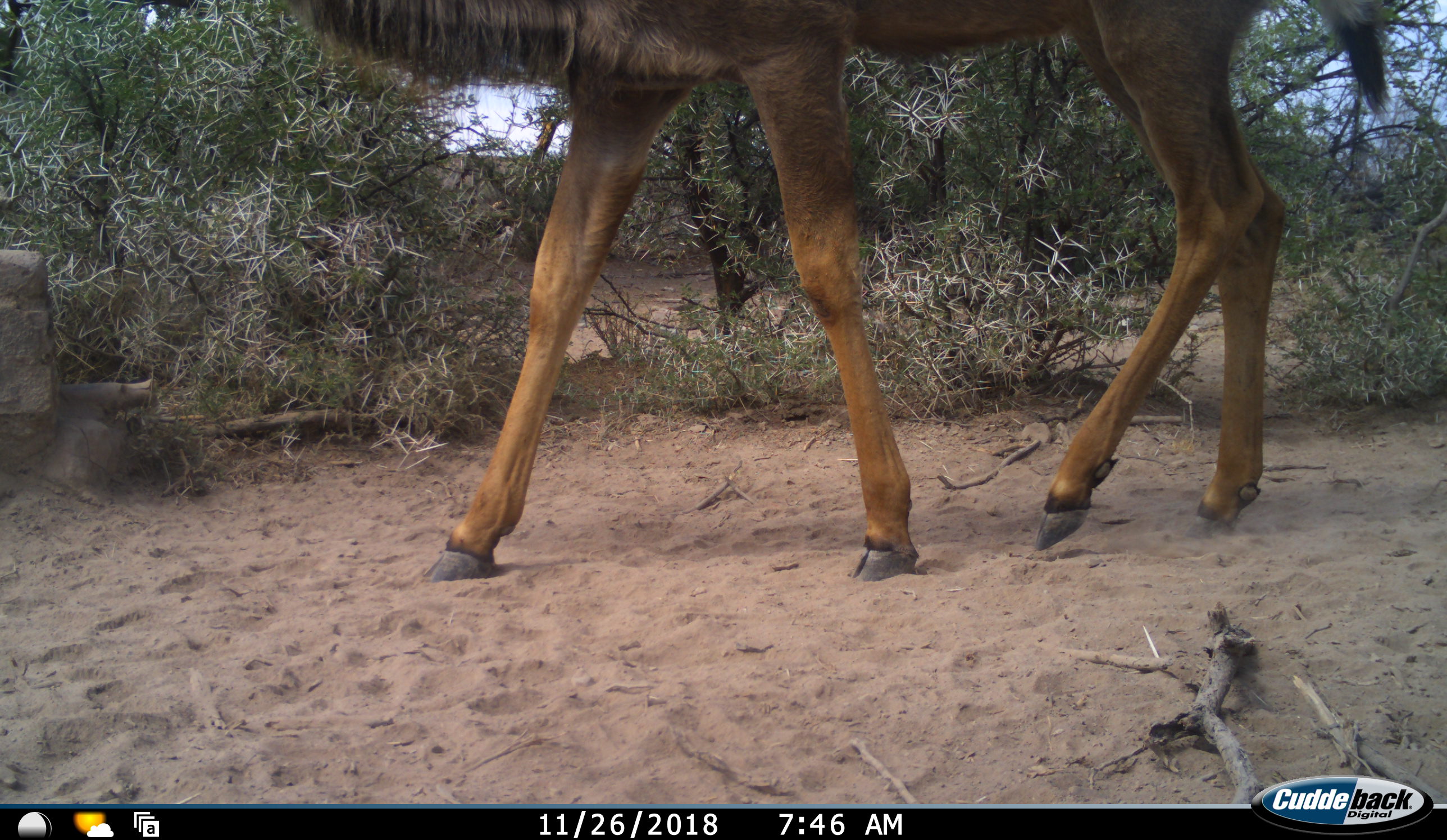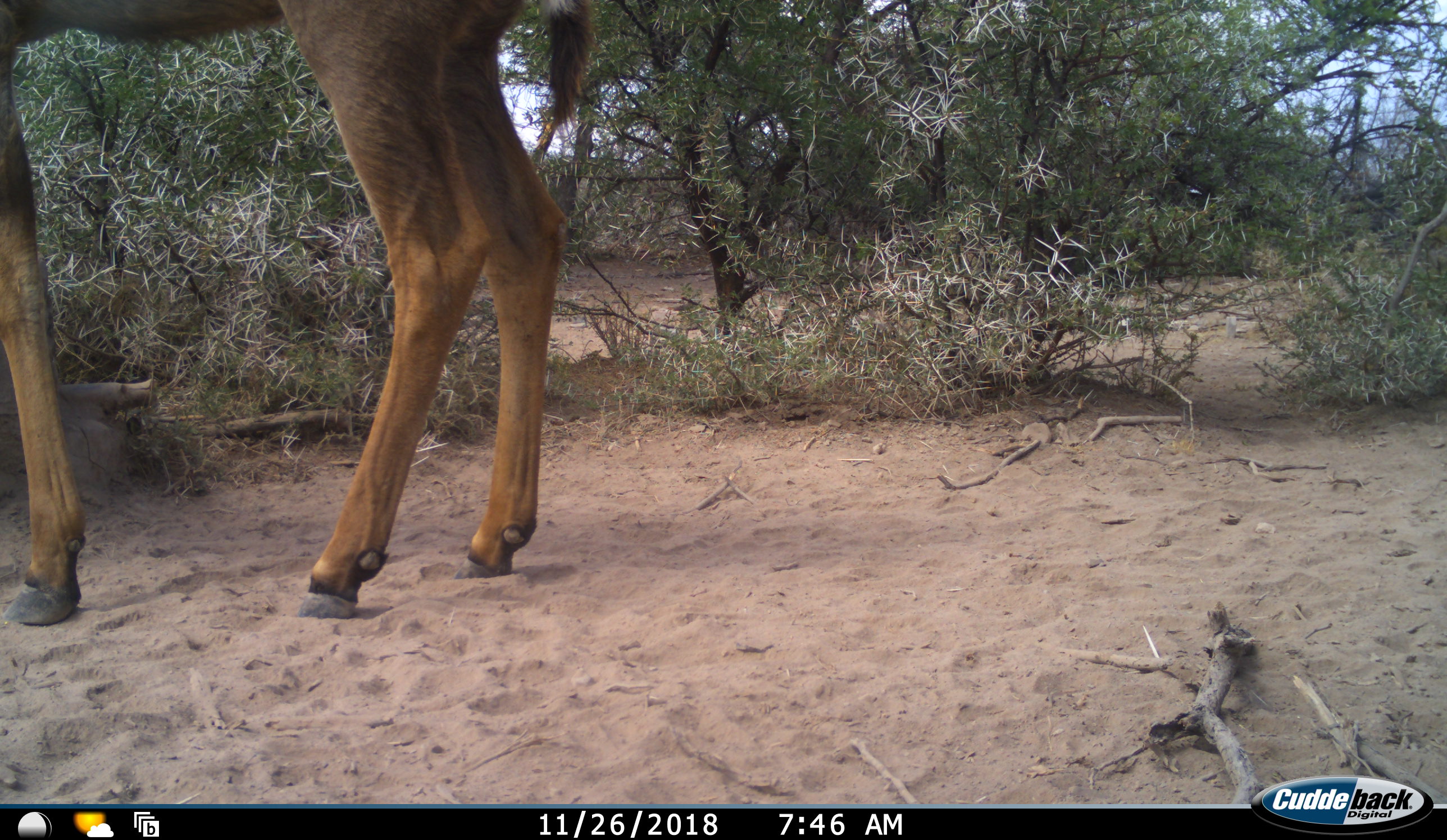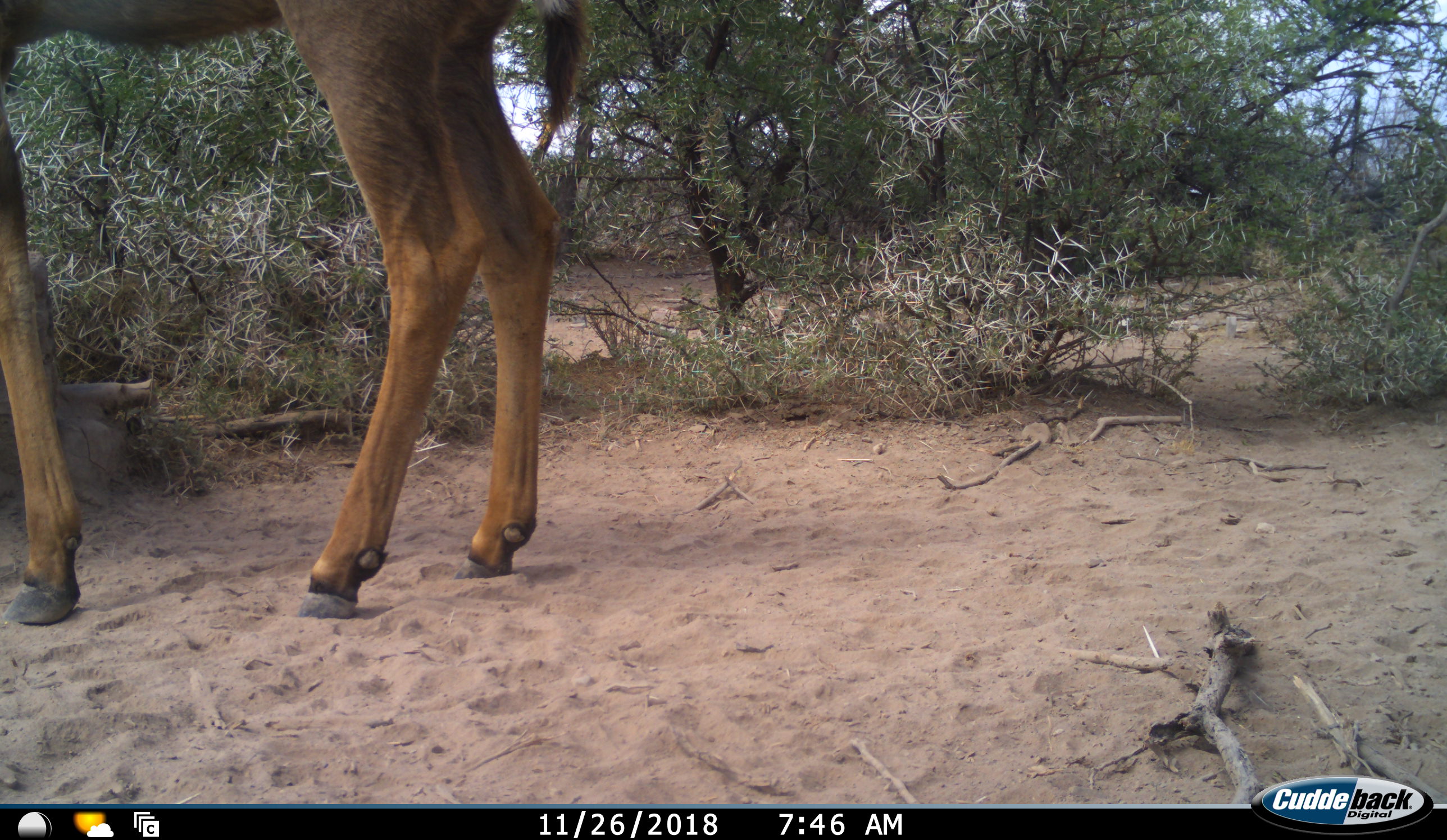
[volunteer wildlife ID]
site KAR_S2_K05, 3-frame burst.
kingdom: Animalia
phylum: Chordata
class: Mammalia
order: Artiodactyla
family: Bovidae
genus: Tragelaphus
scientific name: Tragelaphus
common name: kudu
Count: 1.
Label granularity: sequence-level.